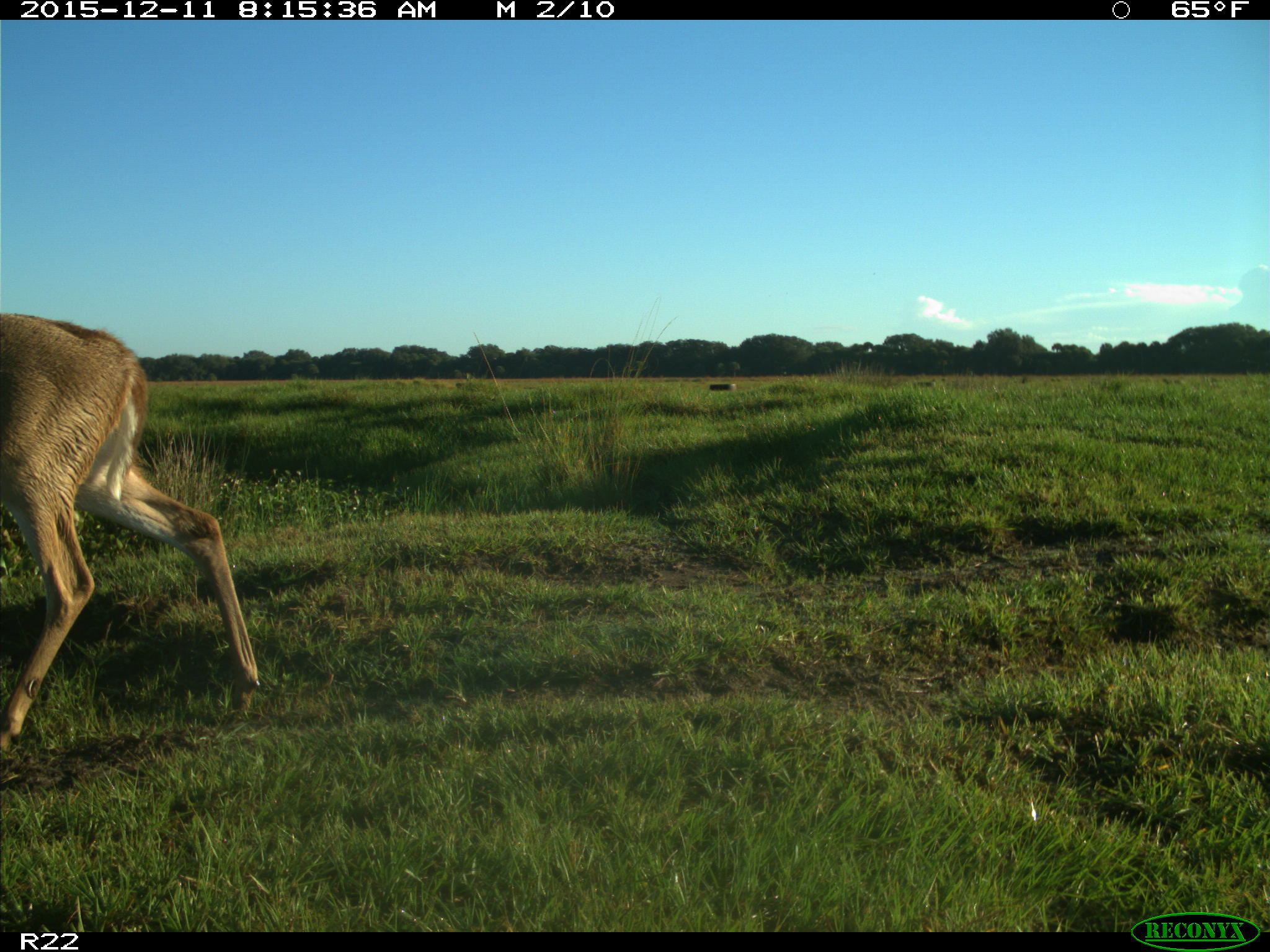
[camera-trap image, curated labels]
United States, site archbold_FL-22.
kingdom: Animalia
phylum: Chordata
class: Mammalia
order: Artiodactyla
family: Cervidae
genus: Odocoileus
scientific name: Odocoileus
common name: deer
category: unidentified deer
Unidentified deer (deer) (Odocoileus).